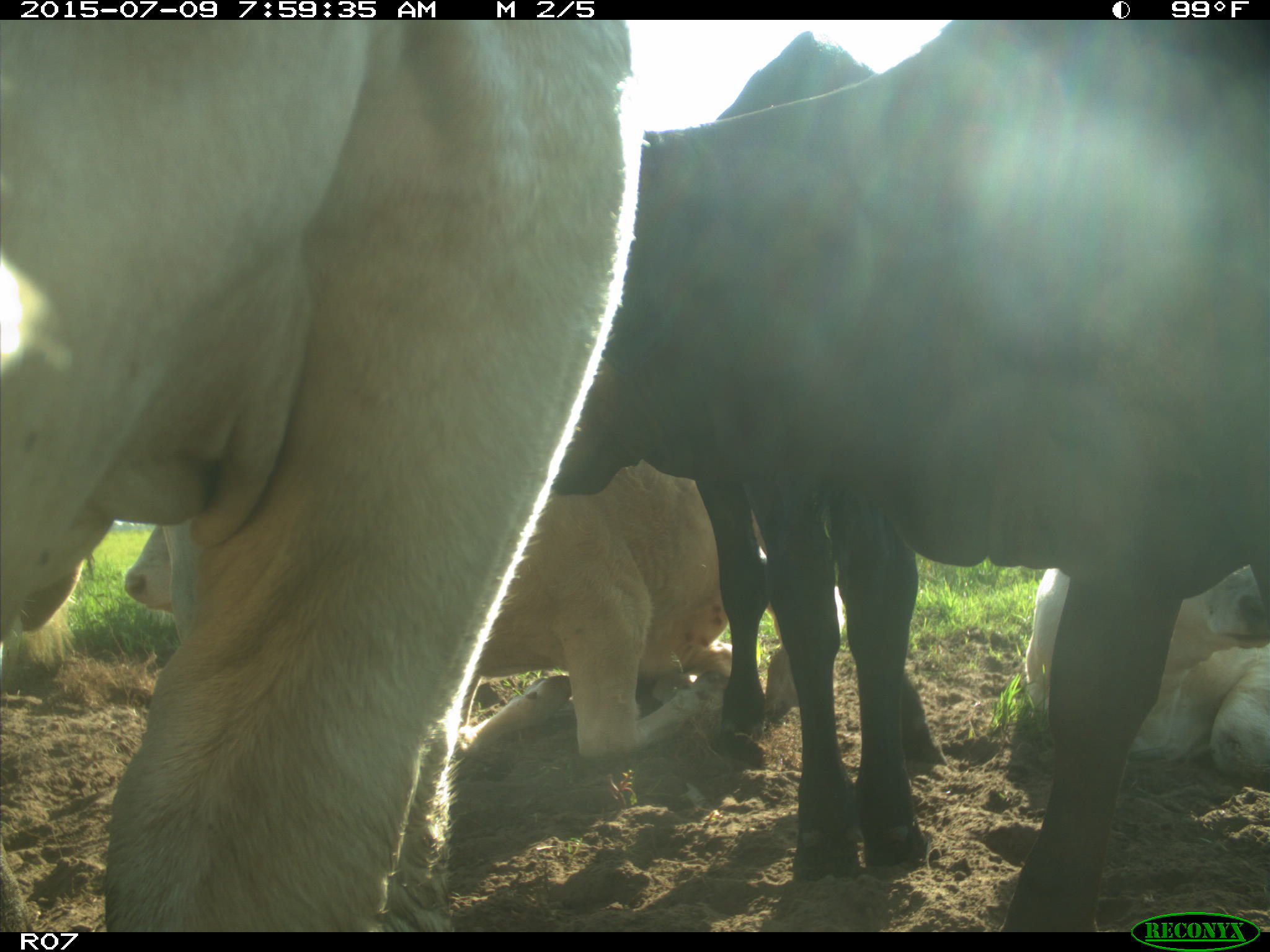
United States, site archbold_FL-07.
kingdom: Animalia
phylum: Chordata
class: Mammalia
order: Artiodactyla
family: Bovidae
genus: Bos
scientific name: Bos taurus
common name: domestic cow